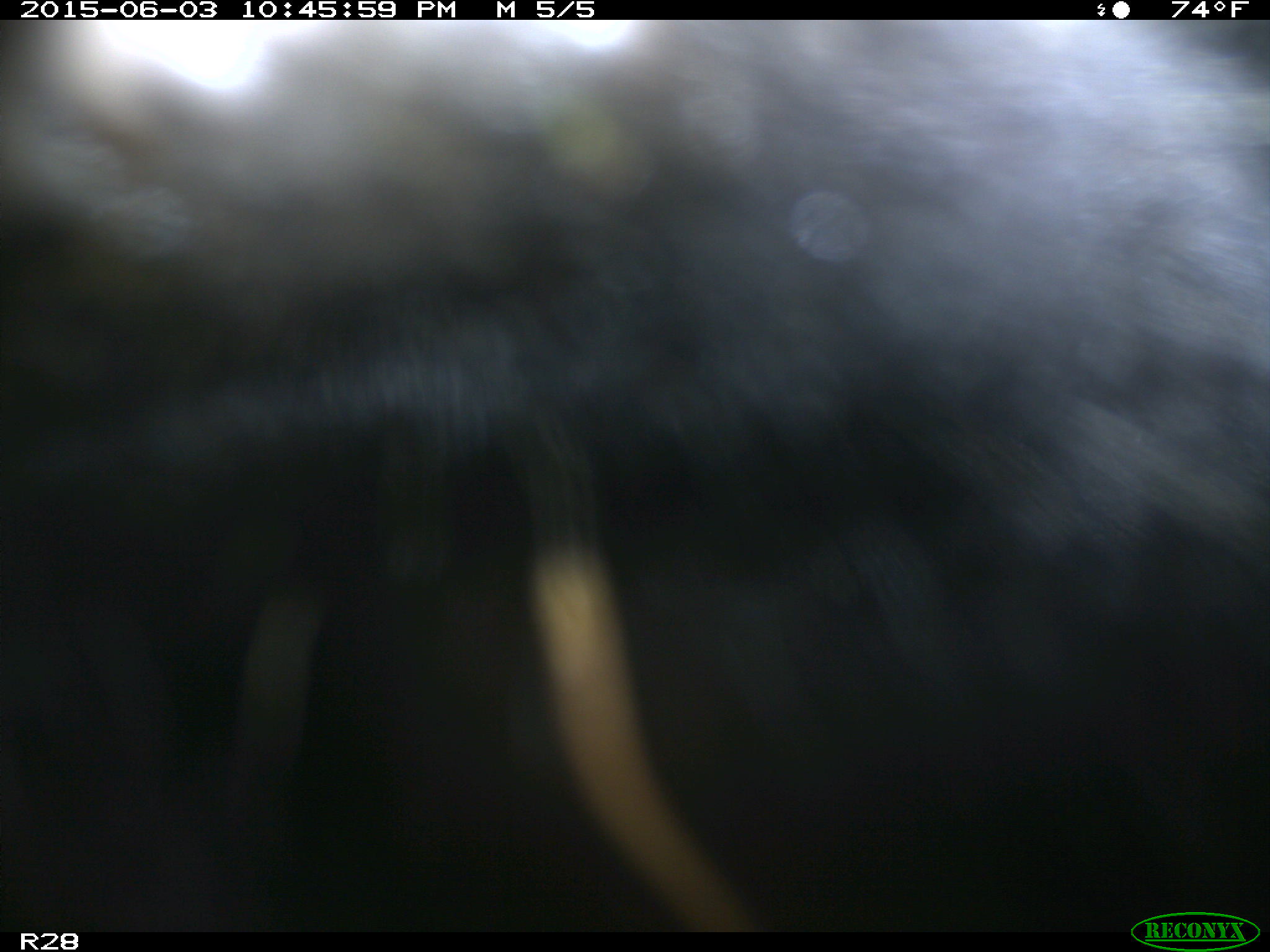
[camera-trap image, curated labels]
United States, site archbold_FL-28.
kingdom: Animalia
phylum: Chordata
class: Mammalia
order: Artiodactyla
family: Bovidae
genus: Bos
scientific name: Bos taurus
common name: domestic cow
Bos taurus (domestic cow).